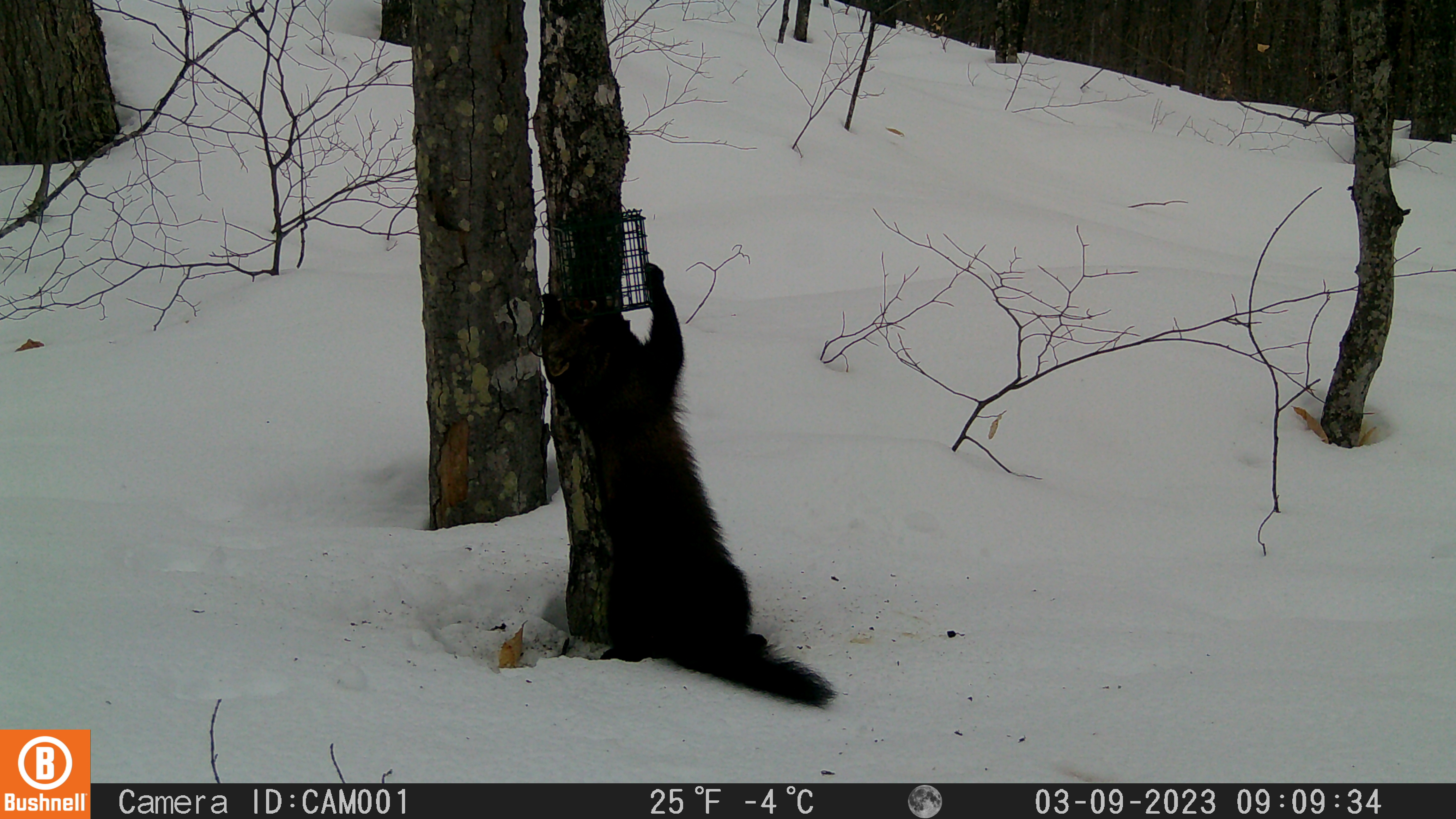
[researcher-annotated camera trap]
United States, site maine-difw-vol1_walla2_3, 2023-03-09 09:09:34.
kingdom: Animalia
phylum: Chordata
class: Mammalia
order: Carnivora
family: Mustelidae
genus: Pekania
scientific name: Pekania pennanti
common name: fisher